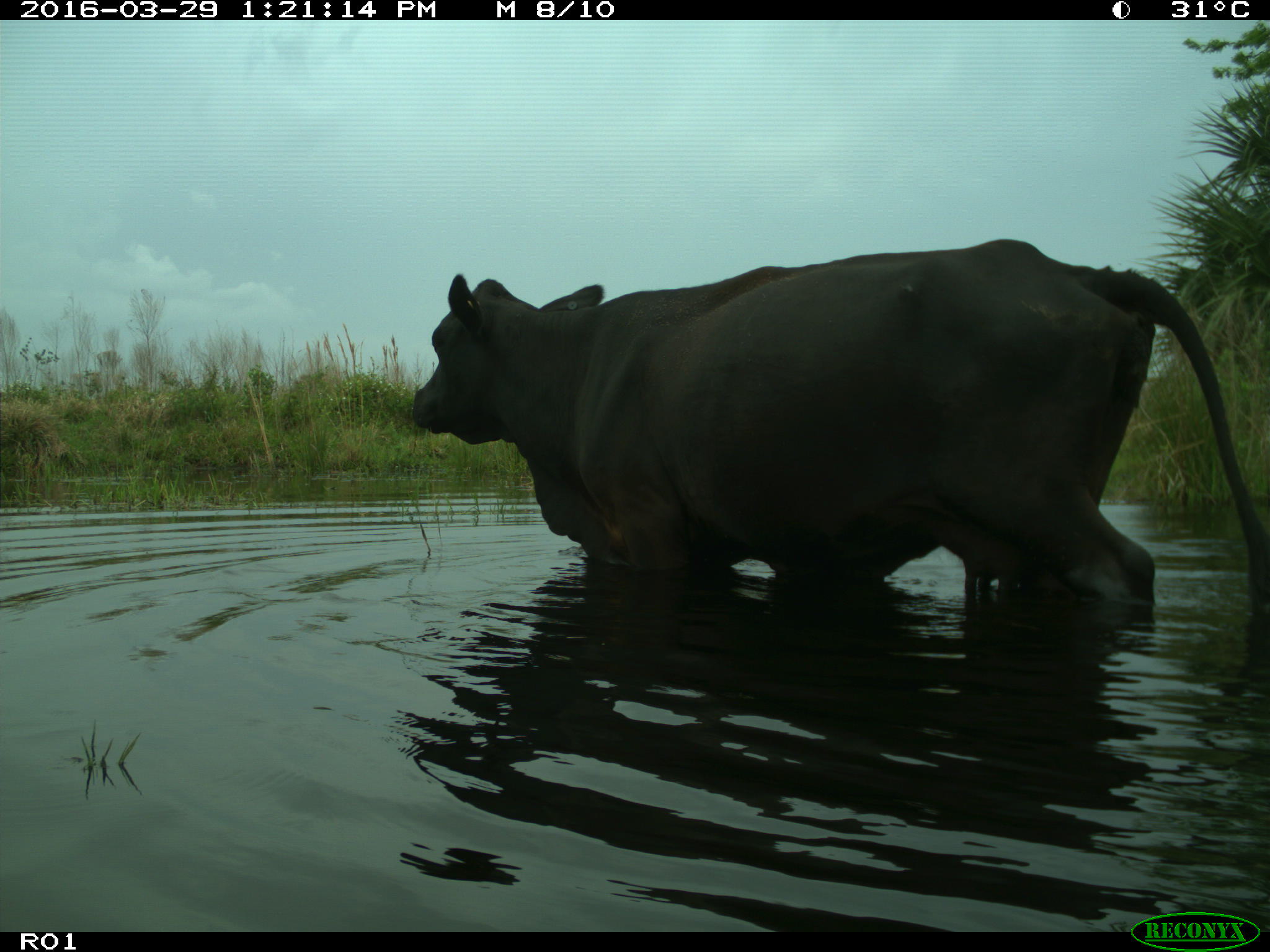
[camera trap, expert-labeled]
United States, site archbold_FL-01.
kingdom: Animalia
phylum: Chordata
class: Mammalia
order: Artiodactyla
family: Bovidae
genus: Bos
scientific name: Bos taurus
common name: domestic cow